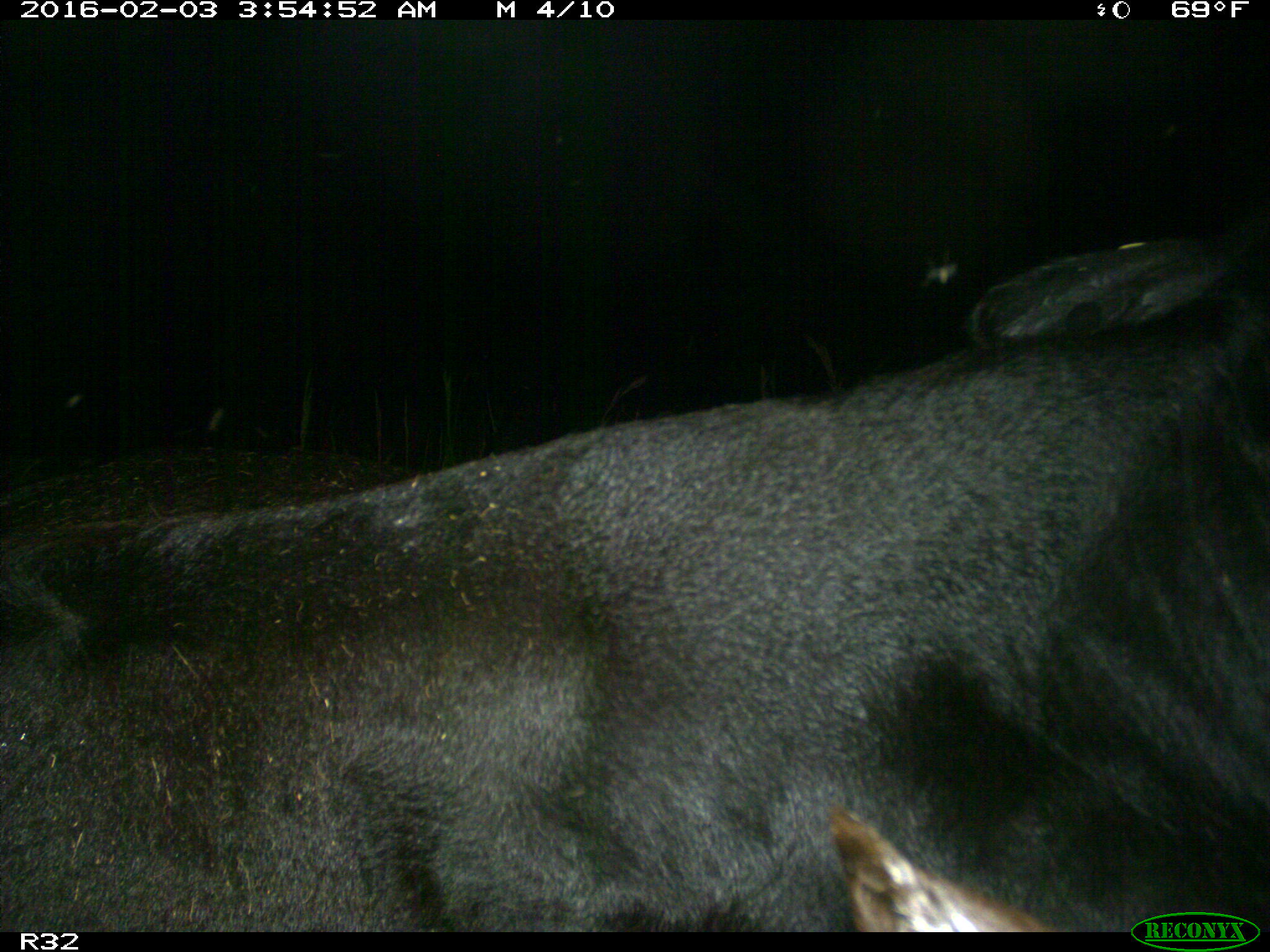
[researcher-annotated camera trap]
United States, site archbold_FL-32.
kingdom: Animalia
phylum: Chordata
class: Mammalia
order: Artiodactyla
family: Bovidae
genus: Bos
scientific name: Bos taurus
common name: domestic cow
Bos taurus (domestic cow).